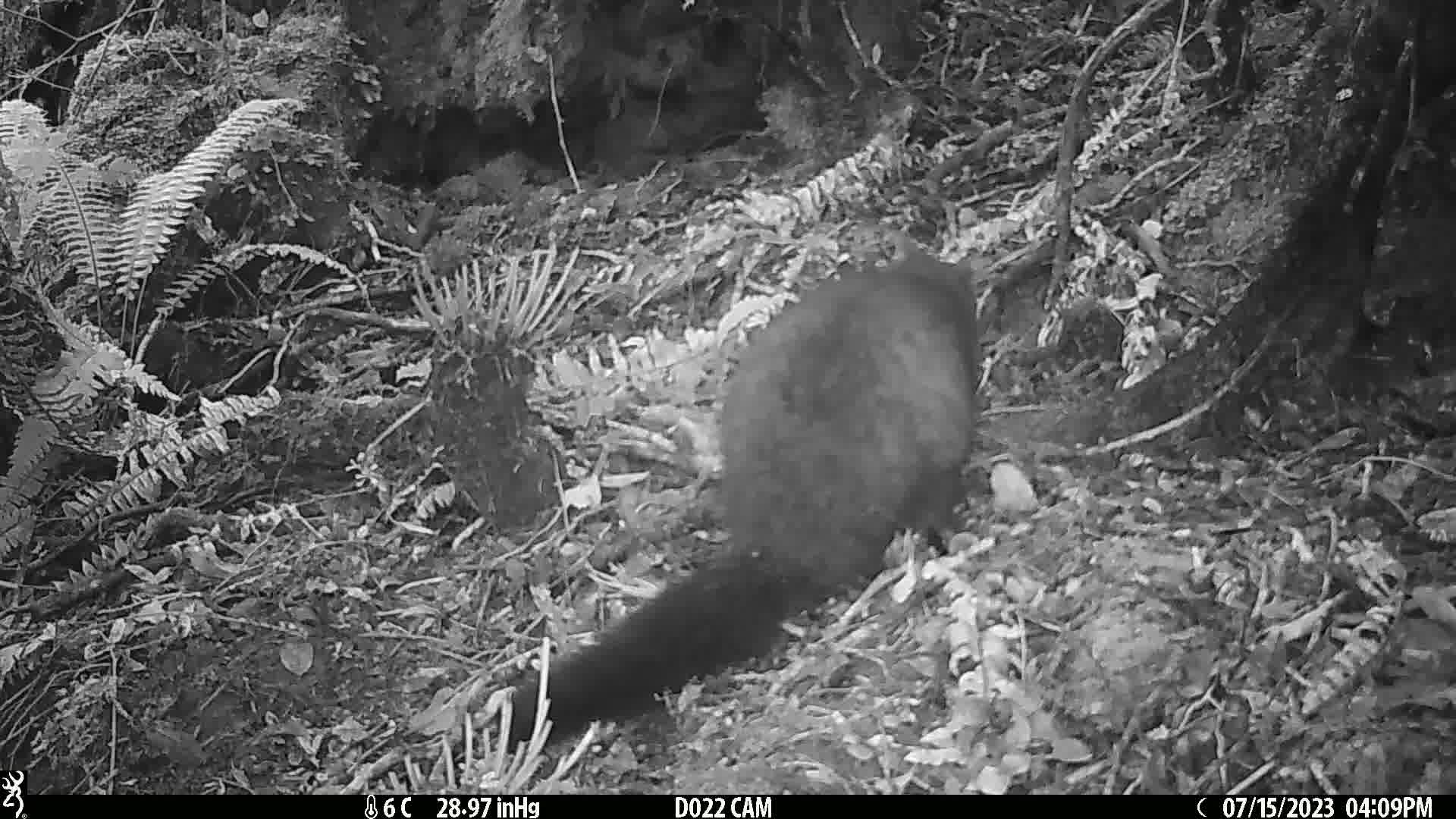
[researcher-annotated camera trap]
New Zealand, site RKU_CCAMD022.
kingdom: Animalia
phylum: Chordata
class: Mammalia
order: Diprotodontia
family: Phalangeridae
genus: Trichosurus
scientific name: Trichosurus vulpecula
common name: common brushtail possum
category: possum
Possum (common brushtail possum) (Trichosurus vulpecula).